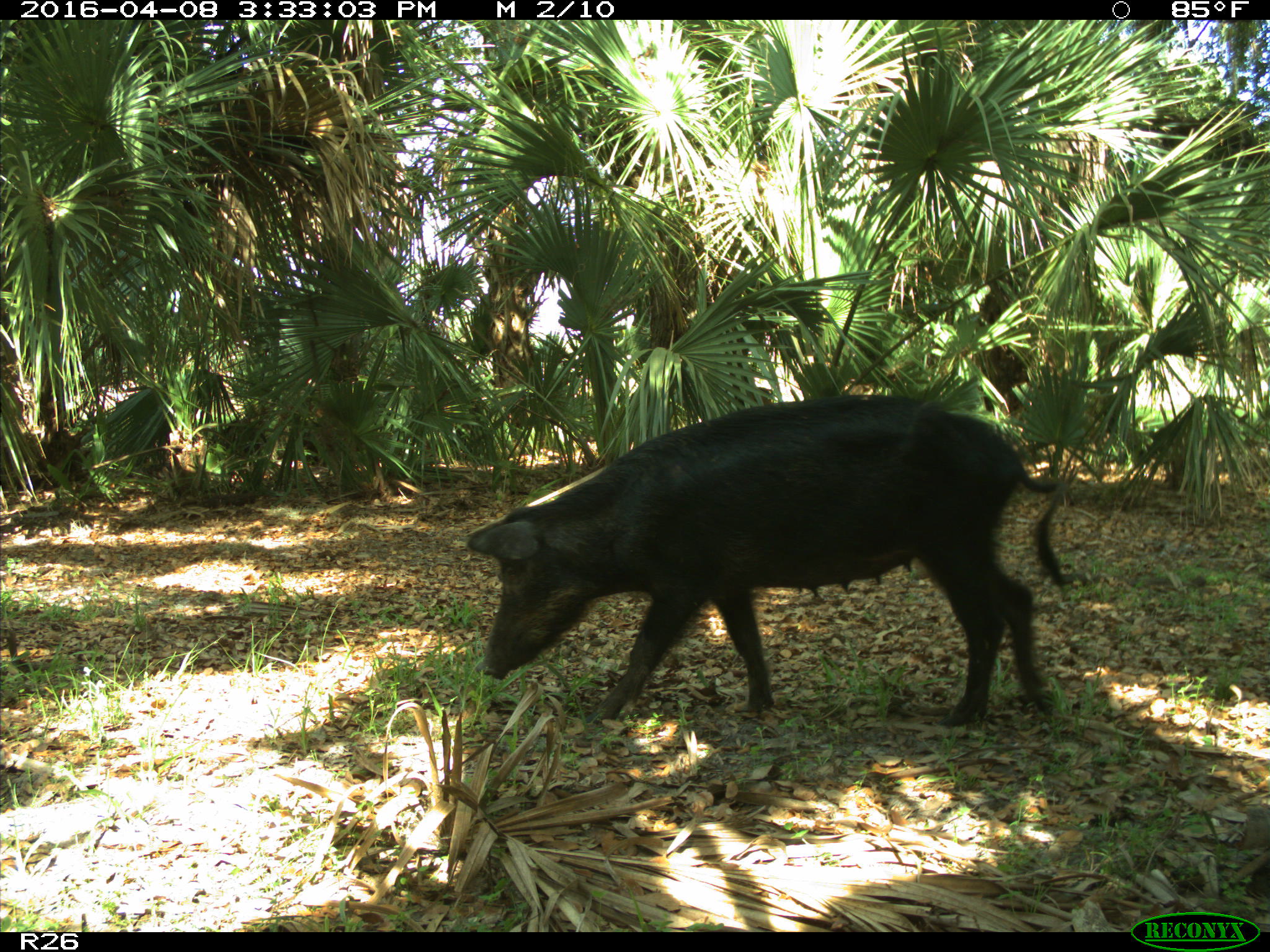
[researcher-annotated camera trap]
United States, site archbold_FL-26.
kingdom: Animalia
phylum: Chordata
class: Mammalia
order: Artiodactyla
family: Suidae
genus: Sus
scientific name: Sus scrofa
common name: wild boar